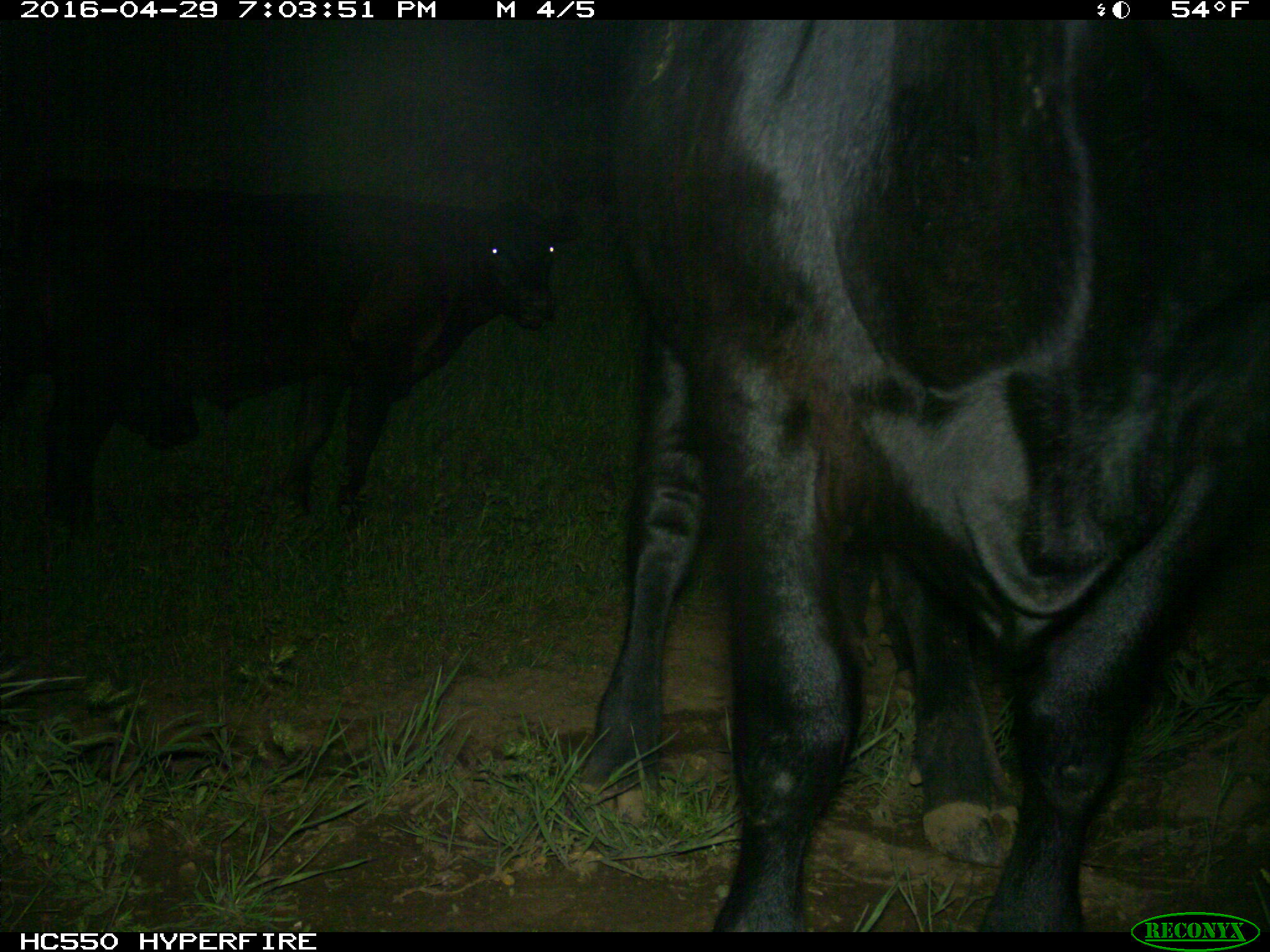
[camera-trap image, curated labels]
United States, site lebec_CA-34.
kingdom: Animalia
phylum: Chordata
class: Mammalia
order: Artiodactyla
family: Bovidae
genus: Bos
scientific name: Bos taurus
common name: domestic cow